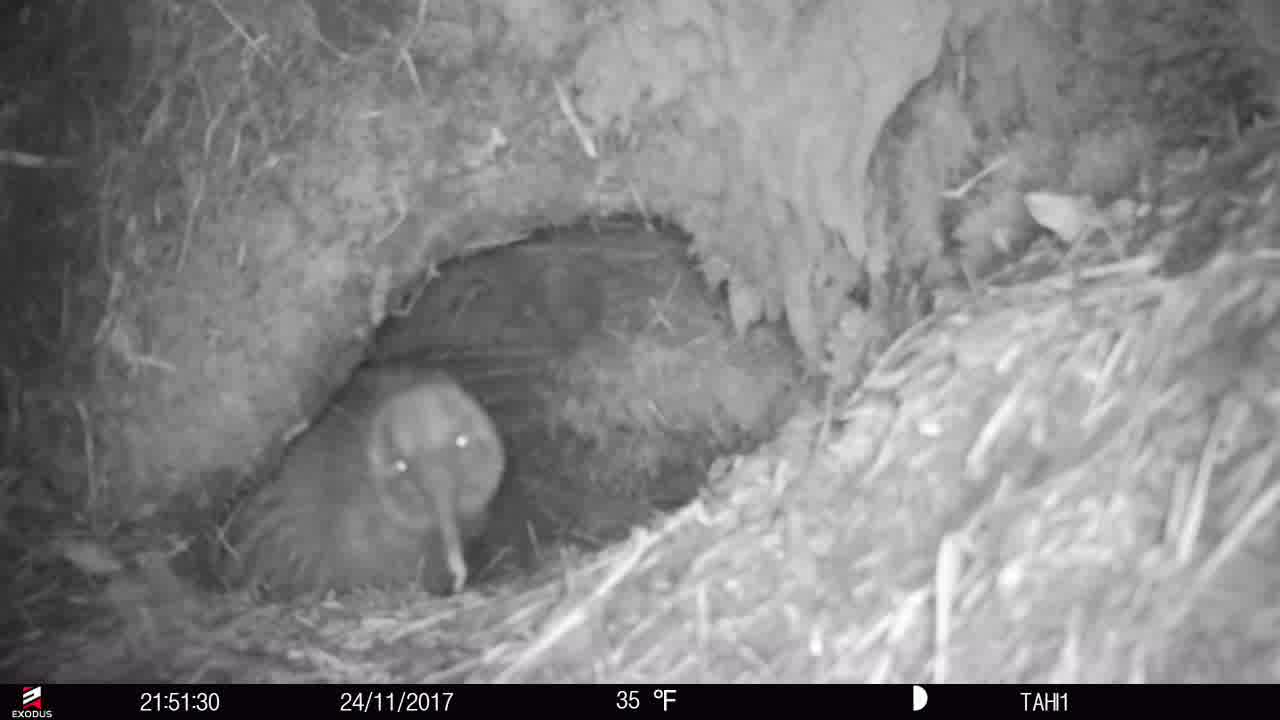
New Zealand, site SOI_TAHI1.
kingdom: Animalia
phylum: Chordata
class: Aves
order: Apterygiformes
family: Apterygidae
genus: Apteryx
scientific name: Apteryx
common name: kiwi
Kiwi (Apteryx).